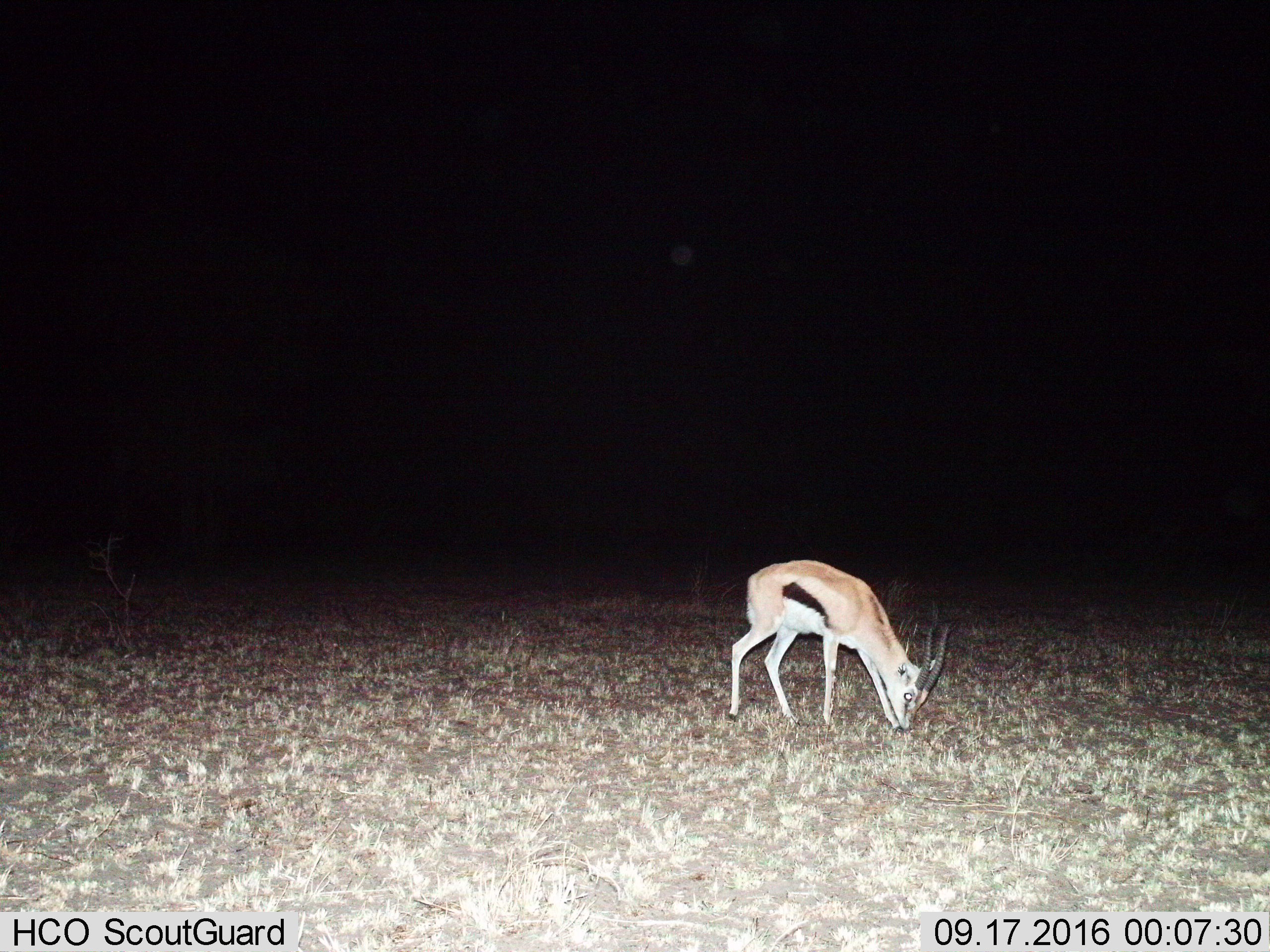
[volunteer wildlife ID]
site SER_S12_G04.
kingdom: Animalia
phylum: Chordata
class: Mammalia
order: Artiodactyla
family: Bovidae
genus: Eudorcas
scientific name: Eudorcas thomsonii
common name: thomson's gazelle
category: gazellethomsons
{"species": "gazellethomsons (thomson's gazelle) (Eudorcas thomsonii)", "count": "1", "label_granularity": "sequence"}